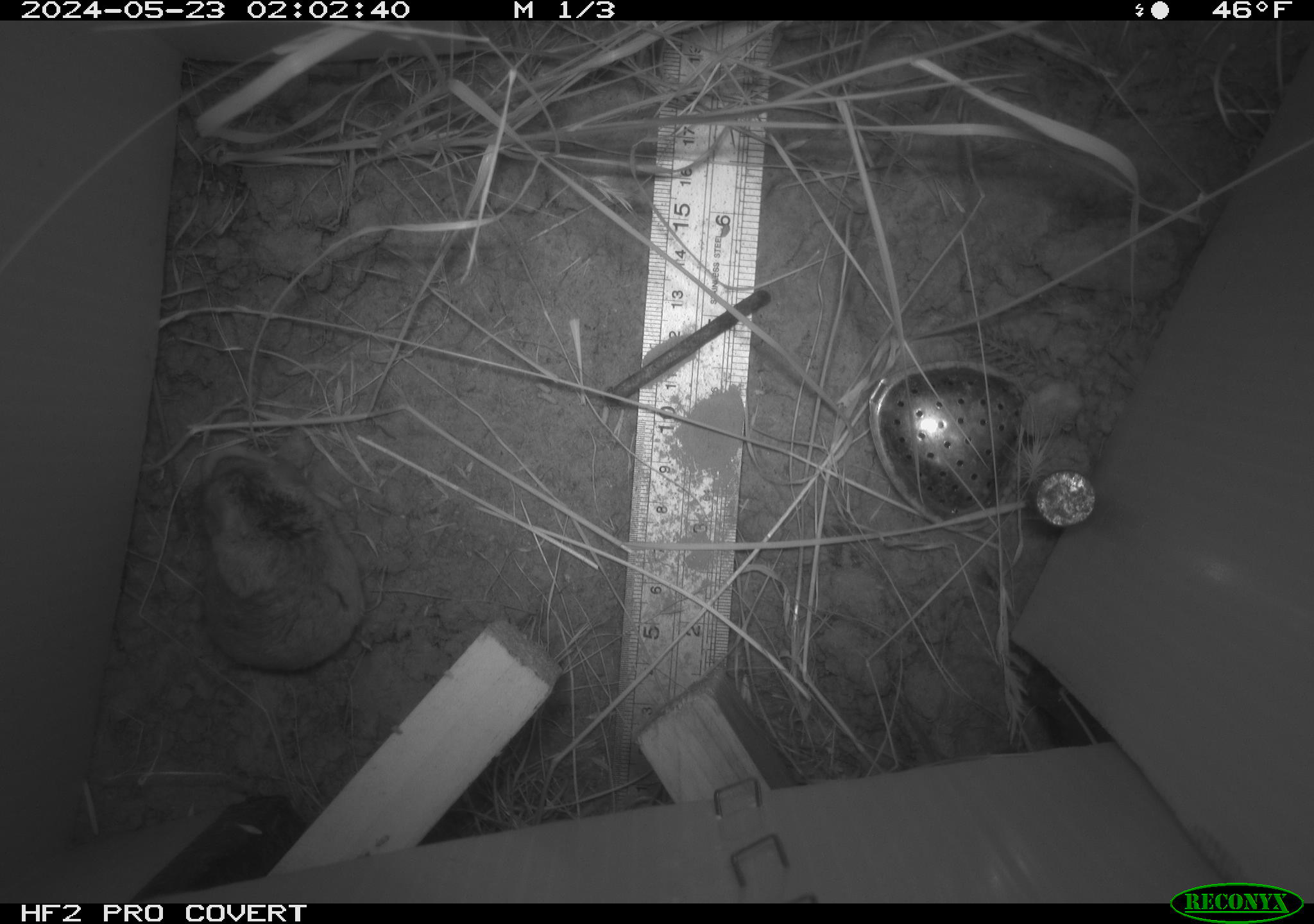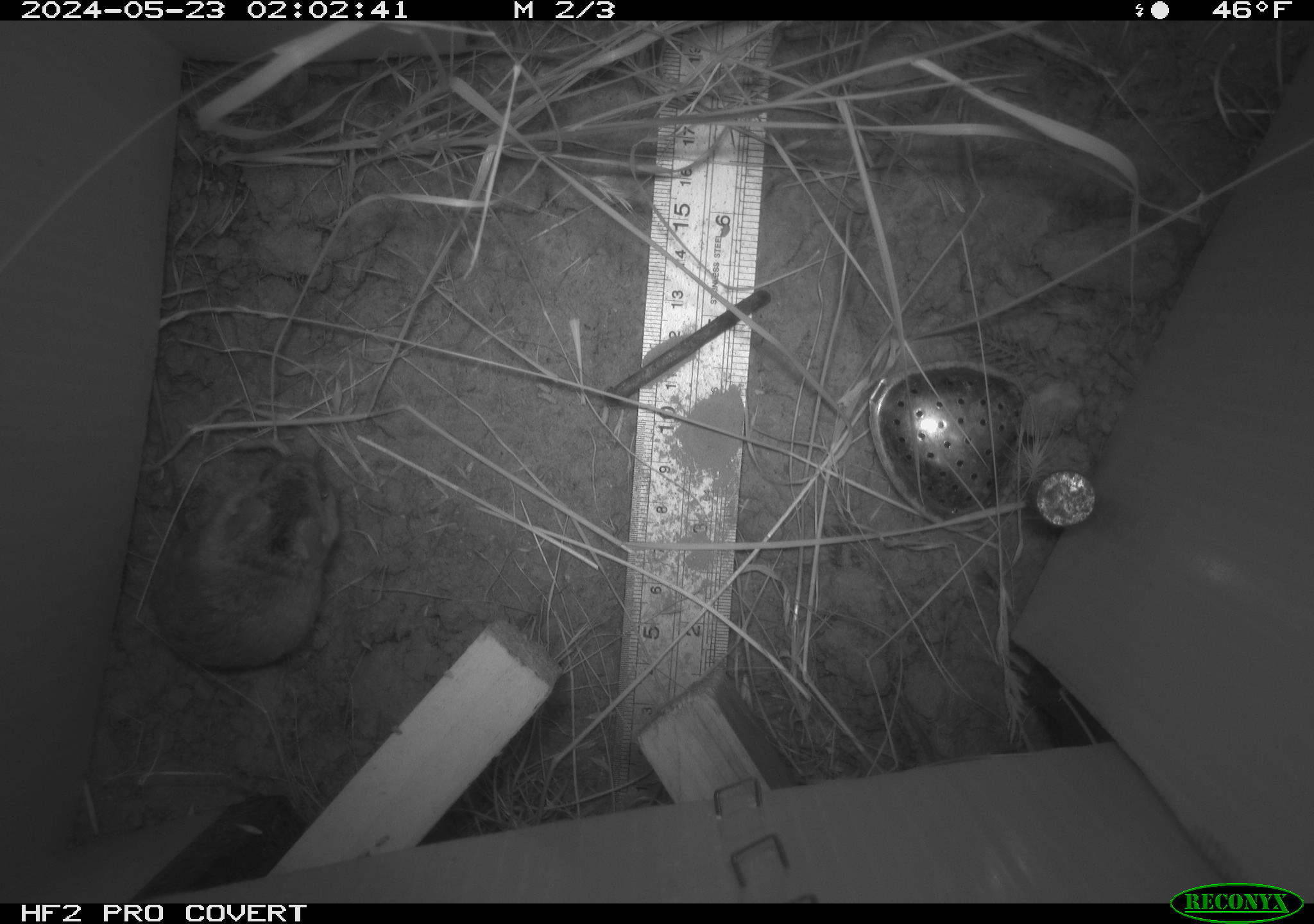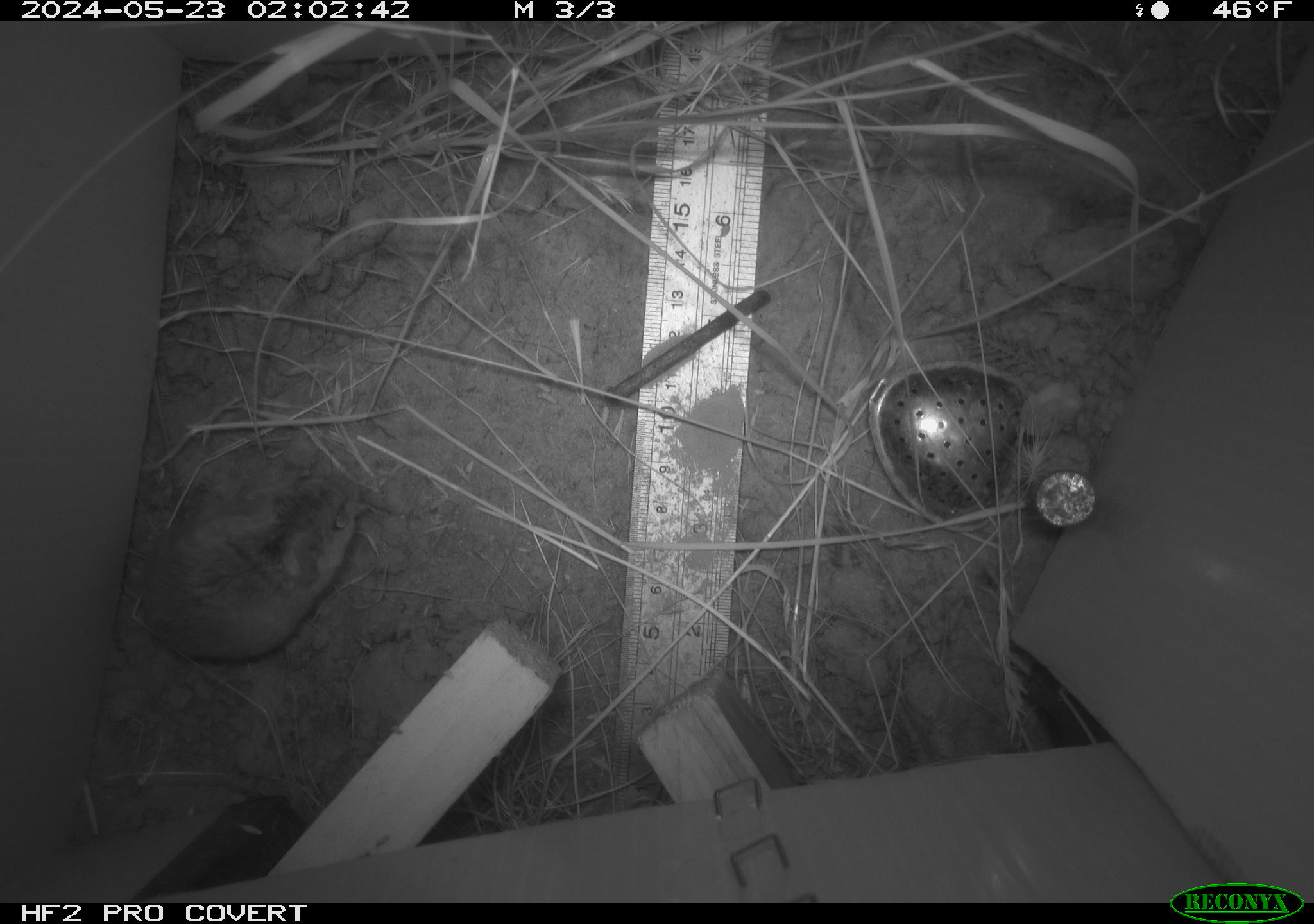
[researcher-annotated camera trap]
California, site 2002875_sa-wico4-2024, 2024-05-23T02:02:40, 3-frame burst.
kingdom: Animalia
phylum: Chordata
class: Mammalia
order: Rodentia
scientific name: Rodentia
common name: rodent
Rodent (Rodentia).